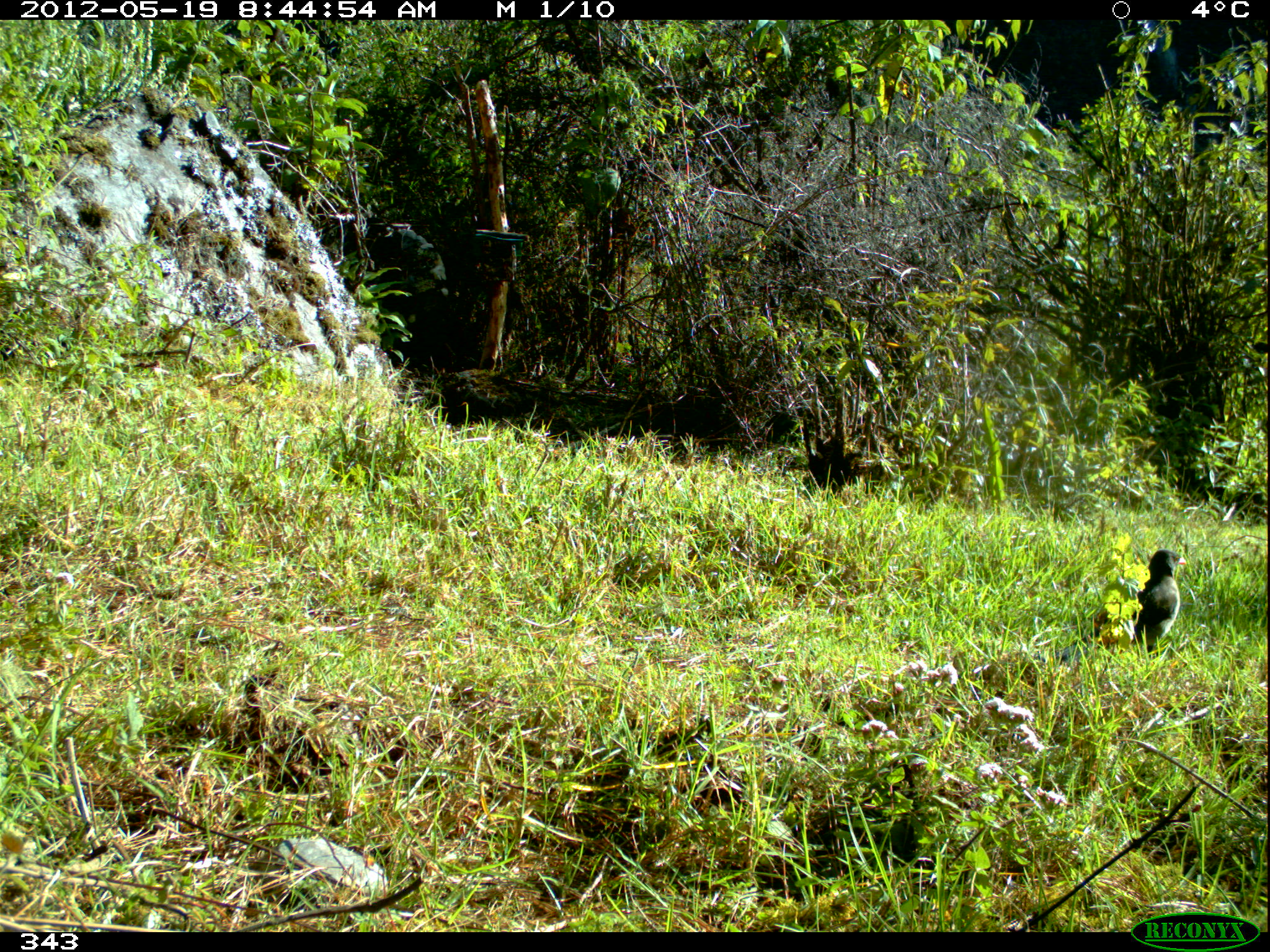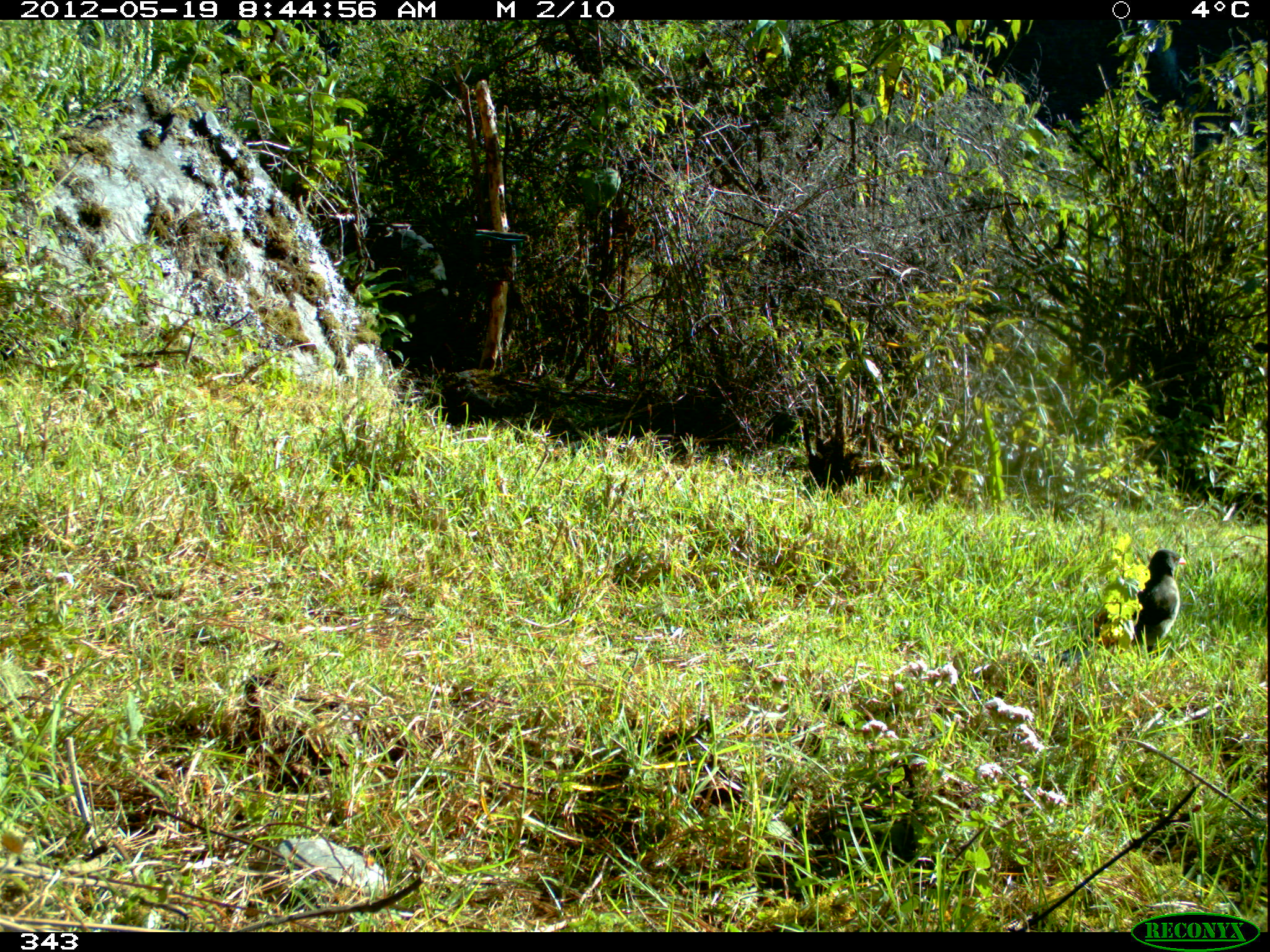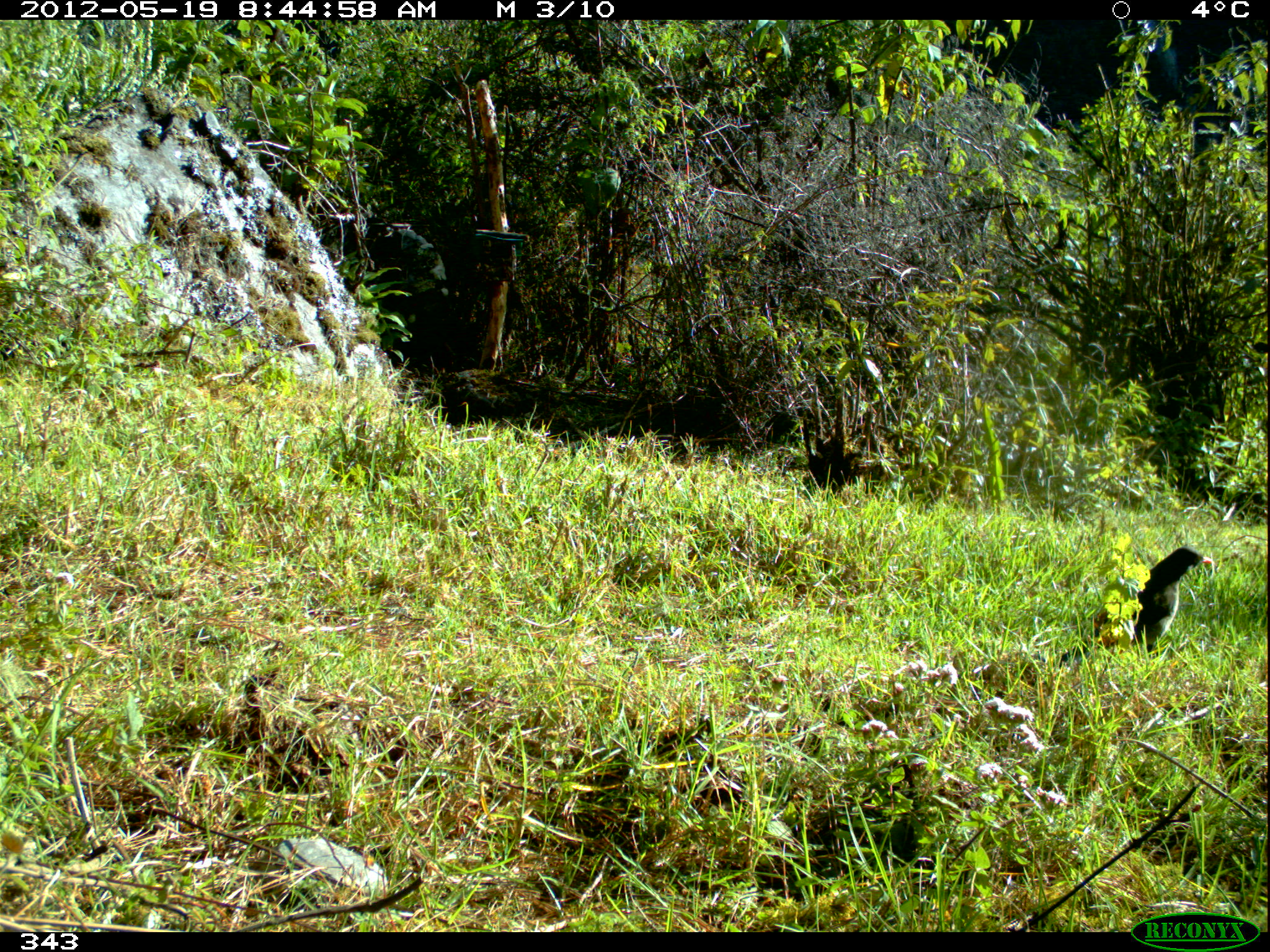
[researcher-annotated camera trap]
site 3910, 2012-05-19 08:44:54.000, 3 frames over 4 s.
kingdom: Animalia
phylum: Chordata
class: Aves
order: Passeriformes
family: Turdidae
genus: Turdus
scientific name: Turdus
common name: true thrushes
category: turdus sp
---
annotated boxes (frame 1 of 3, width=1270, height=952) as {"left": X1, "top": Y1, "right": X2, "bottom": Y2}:
turdus sp: {"left": 1034, "top": 548, "right": 1184, "bottom": 668}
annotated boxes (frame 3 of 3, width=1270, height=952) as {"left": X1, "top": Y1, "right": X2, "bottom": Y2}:
turdus sp: {"left": 1058, "top": 545, "right": 1213, "bottom": 669}